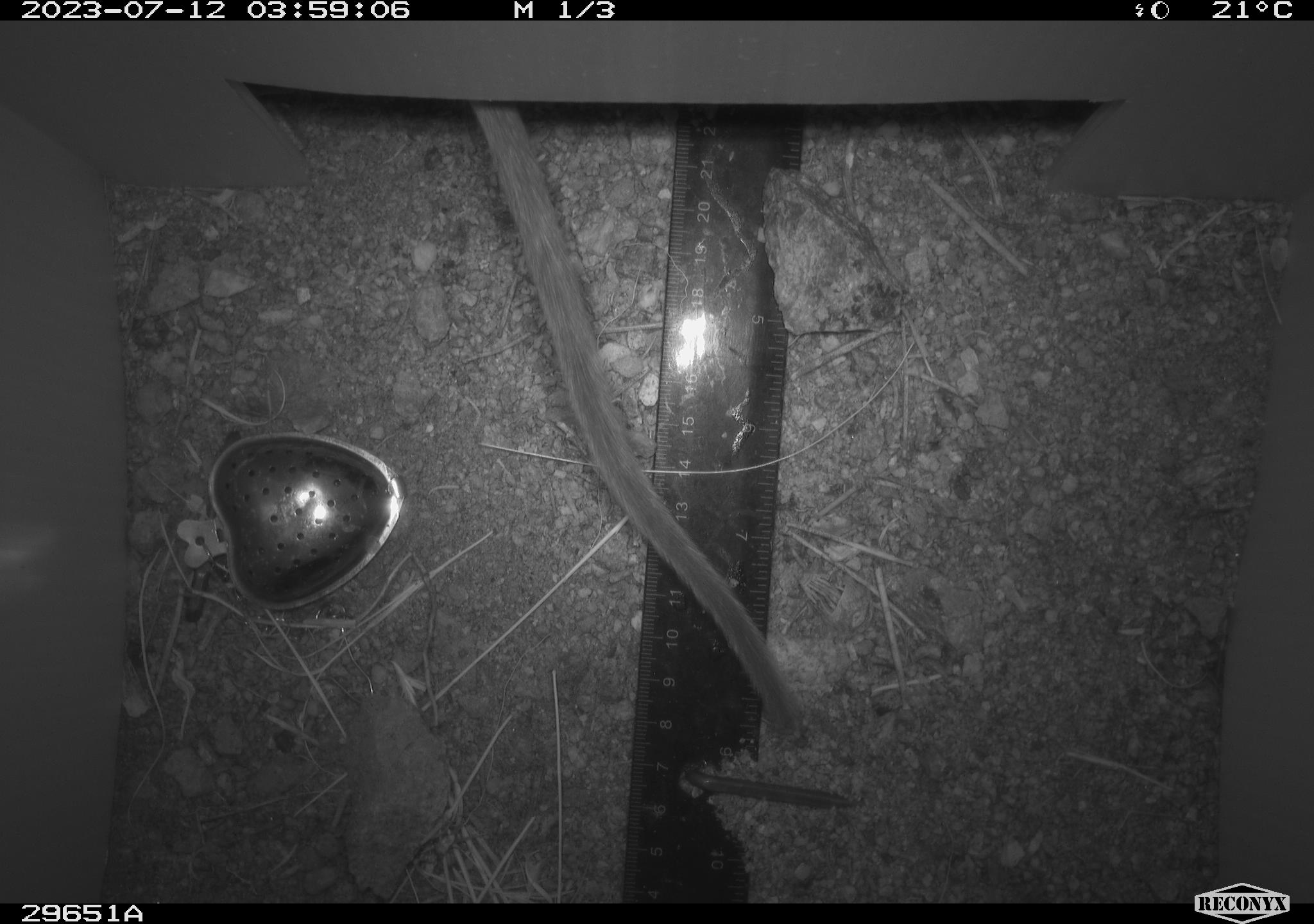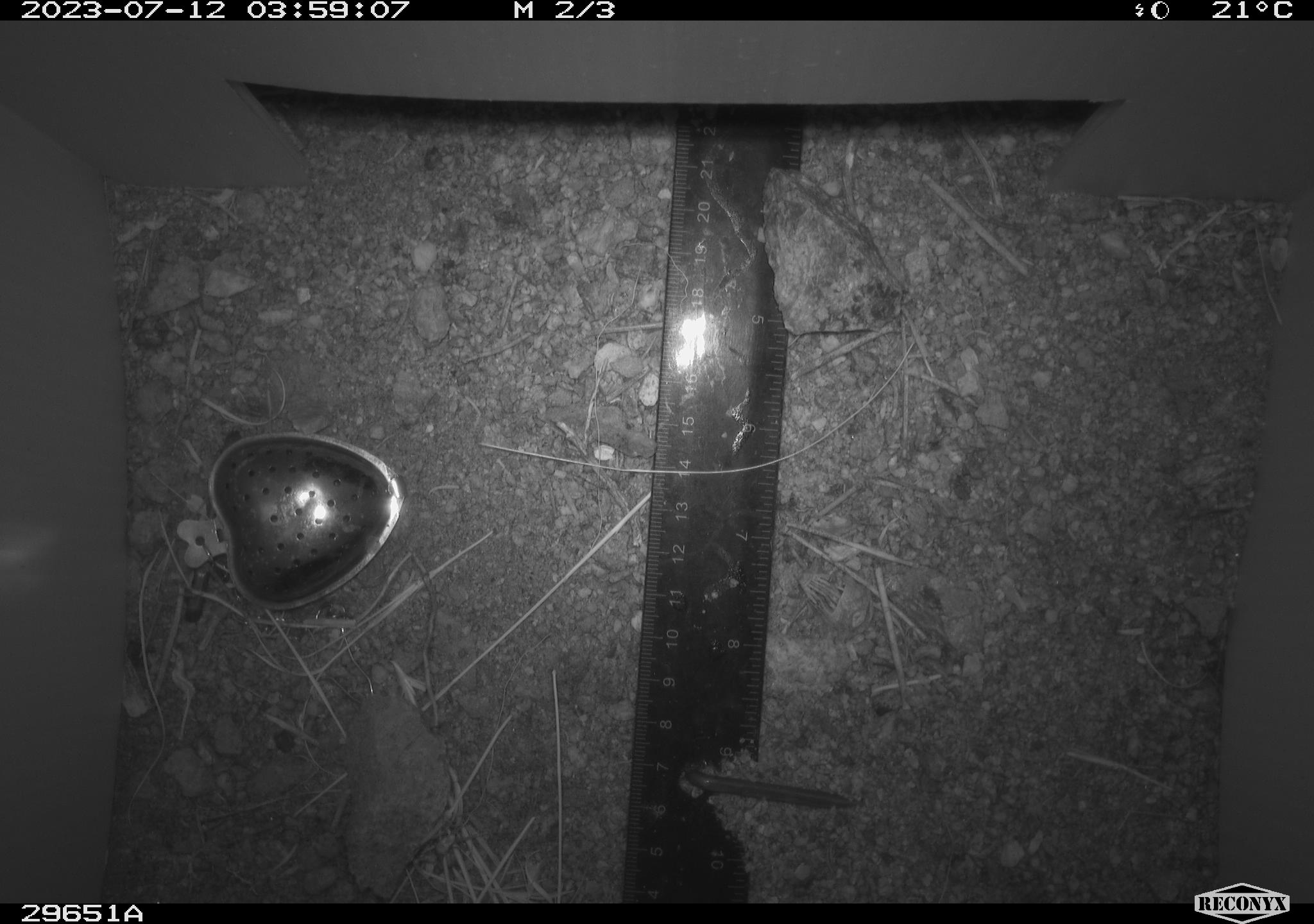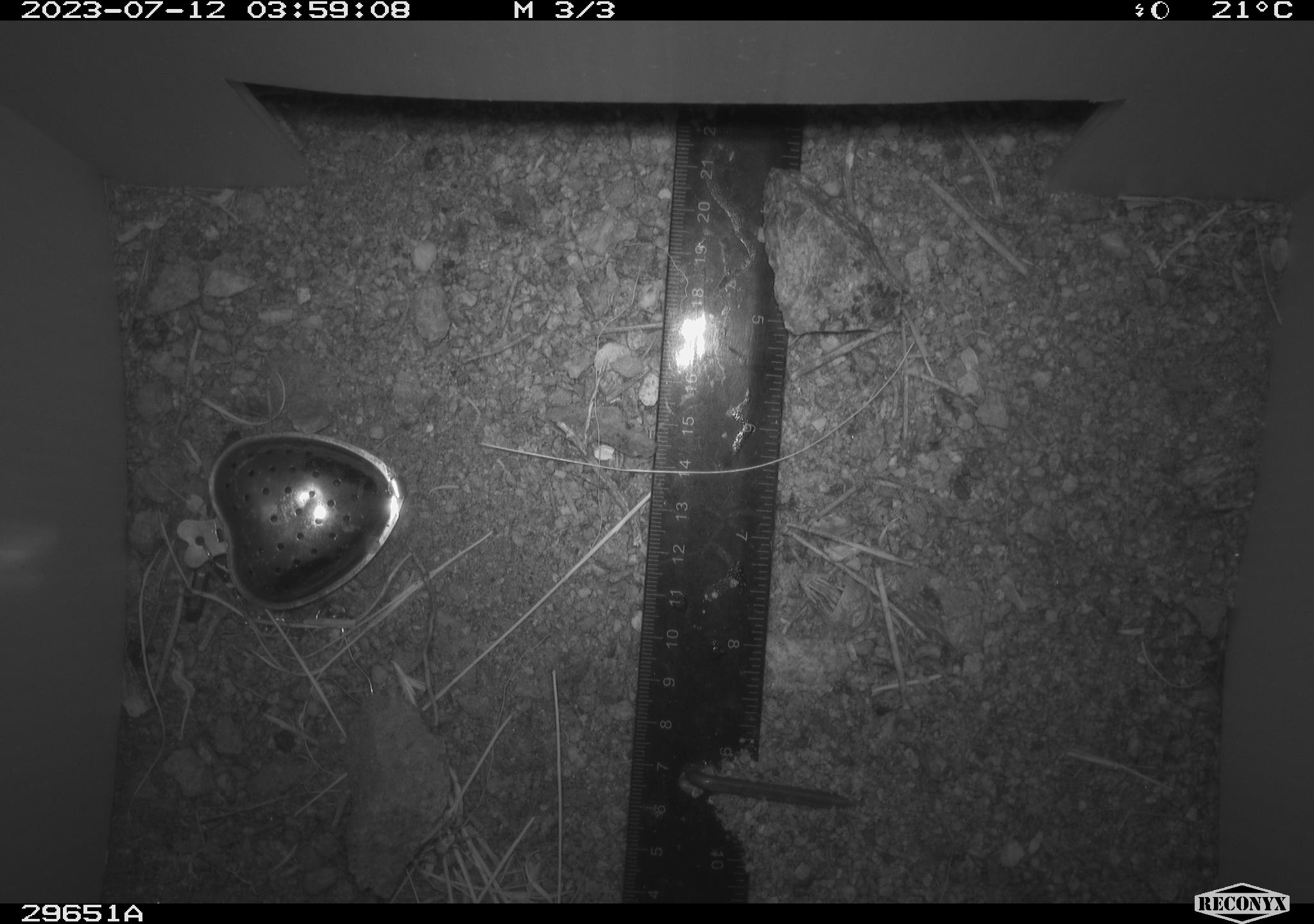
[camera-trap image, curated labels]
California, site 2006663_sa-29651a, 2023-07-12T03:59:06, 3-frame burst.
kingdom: Animalia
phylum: Chordata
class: Mammalia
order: Rodentia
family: Cricetidae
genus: Neotoma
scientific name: Neotoma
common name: pack rat or woodrat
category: neotoma species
Neotoma species (pack rat or woodrat) (Neotoma).